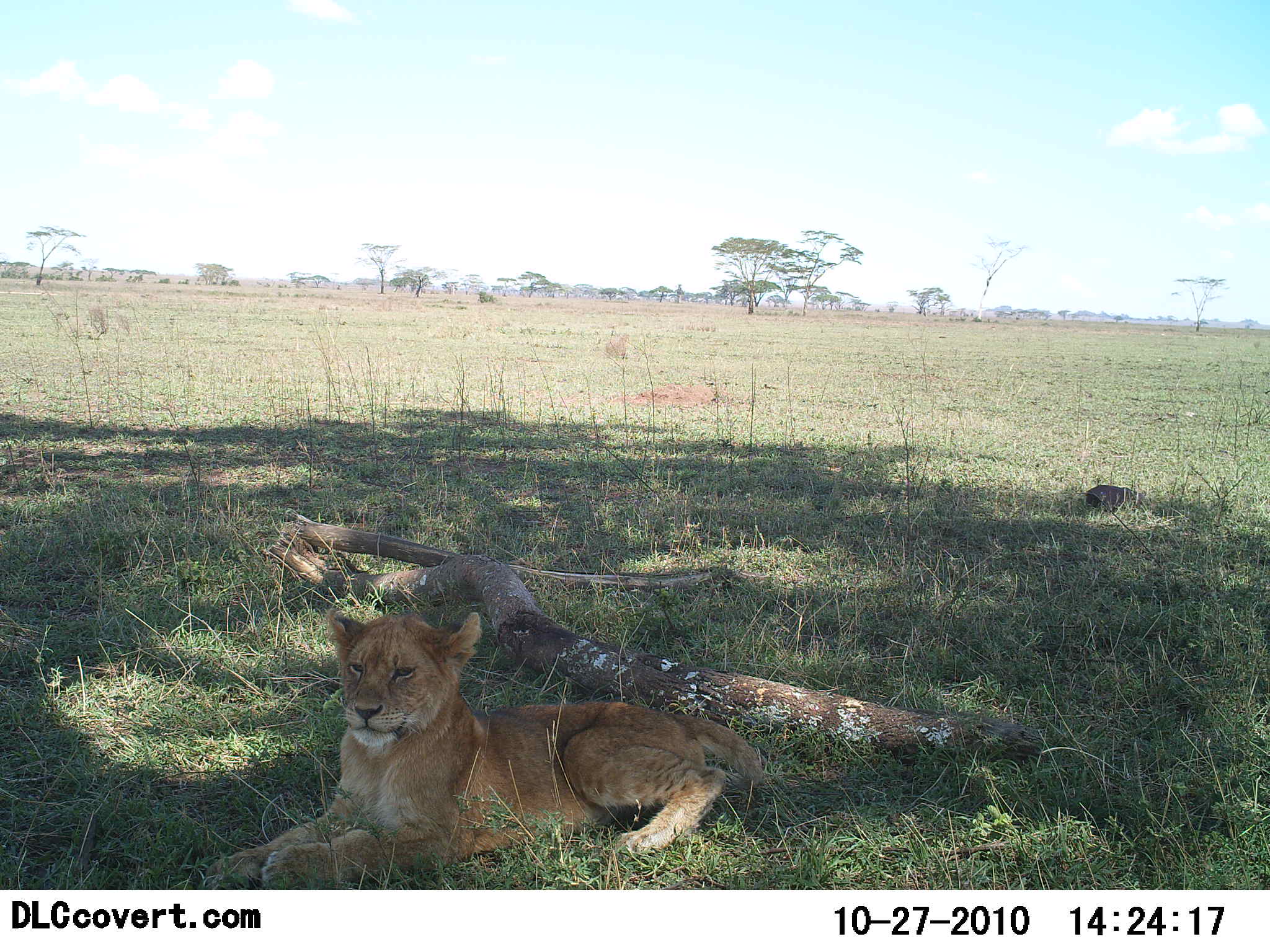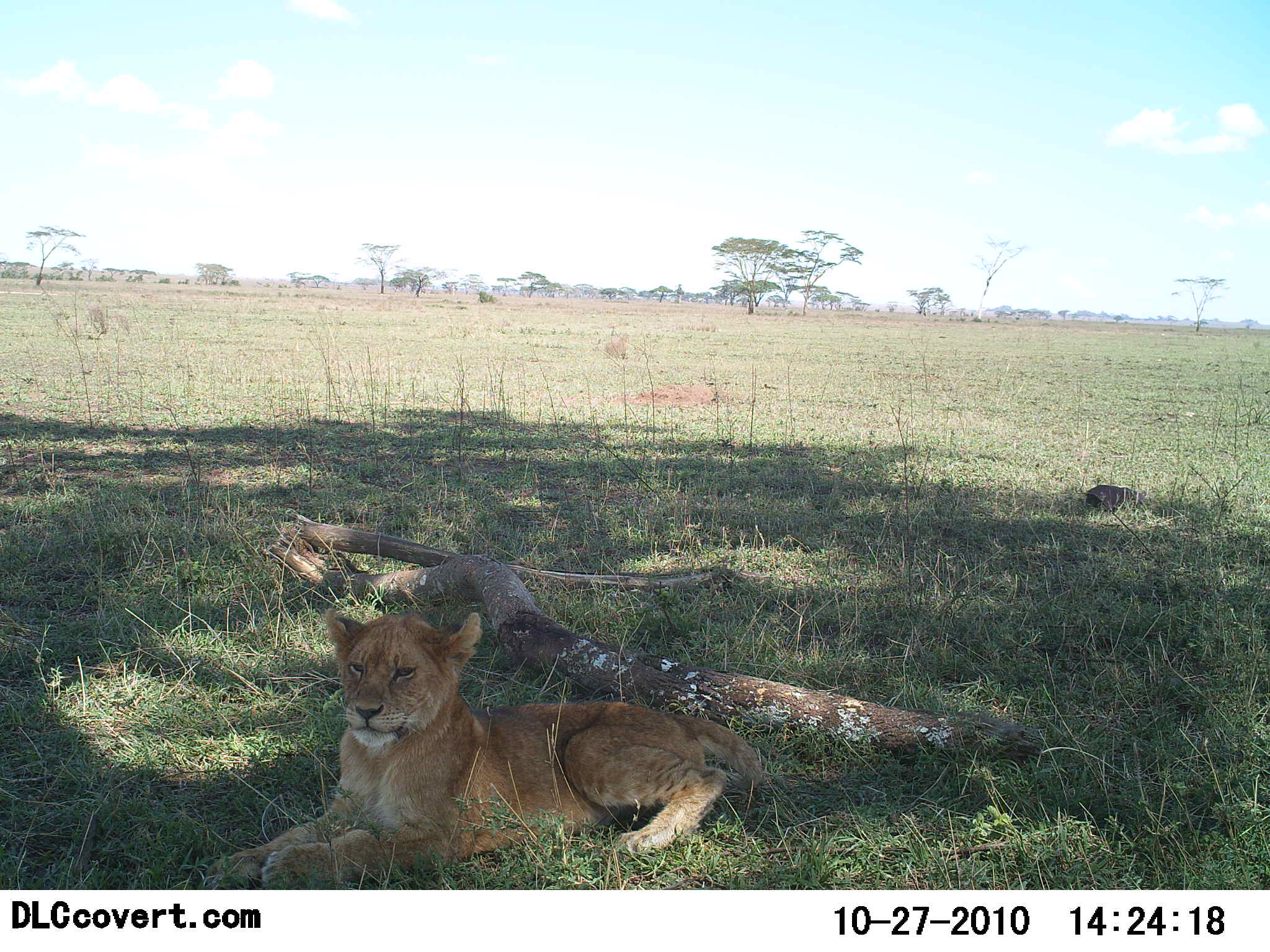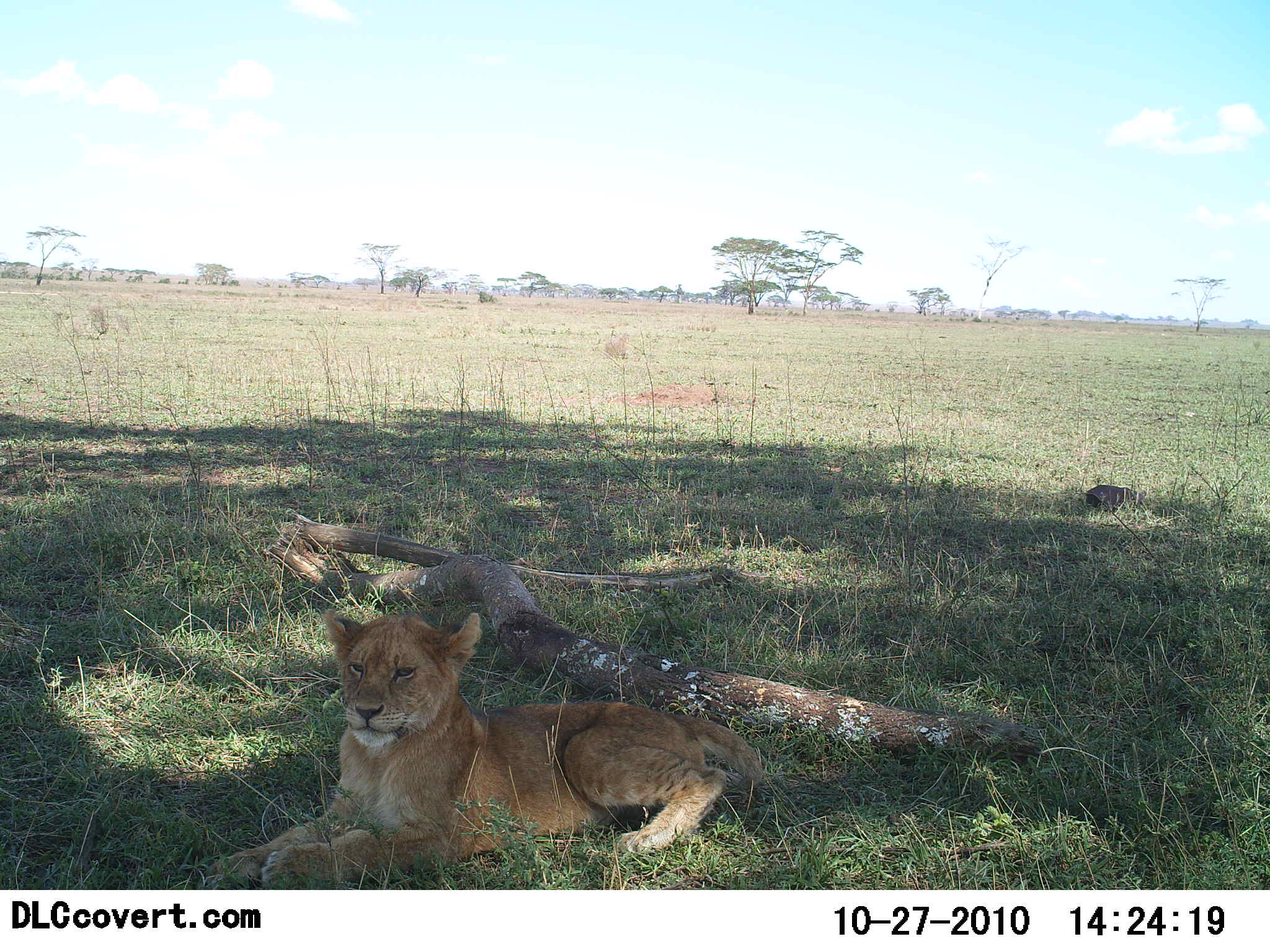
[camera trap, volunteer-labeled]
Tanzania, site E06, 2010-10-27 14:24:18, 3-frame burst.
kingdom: Animalia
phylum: Chordata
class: Mammalia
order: Carnivora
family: Felidae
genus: Panthera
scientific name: Panthera leo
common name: lion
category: lionfemale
Lionfemale (lion) (Panthera leo), count 1. Behavior (volunteer vote fractions): standing 6%, resting 88%, moving 6%, interacting 0%. Young present (vote fraction): 62%. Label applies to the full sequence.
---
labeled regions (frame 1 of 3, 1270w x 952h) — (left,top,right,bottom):
animal: (203,606,767,890)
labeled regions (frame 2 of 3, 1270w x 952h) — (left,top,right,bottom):
animal: (200,606,763,889)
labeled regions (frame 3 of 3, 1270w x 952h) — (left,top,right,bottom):
animal: (196,607,764,890)